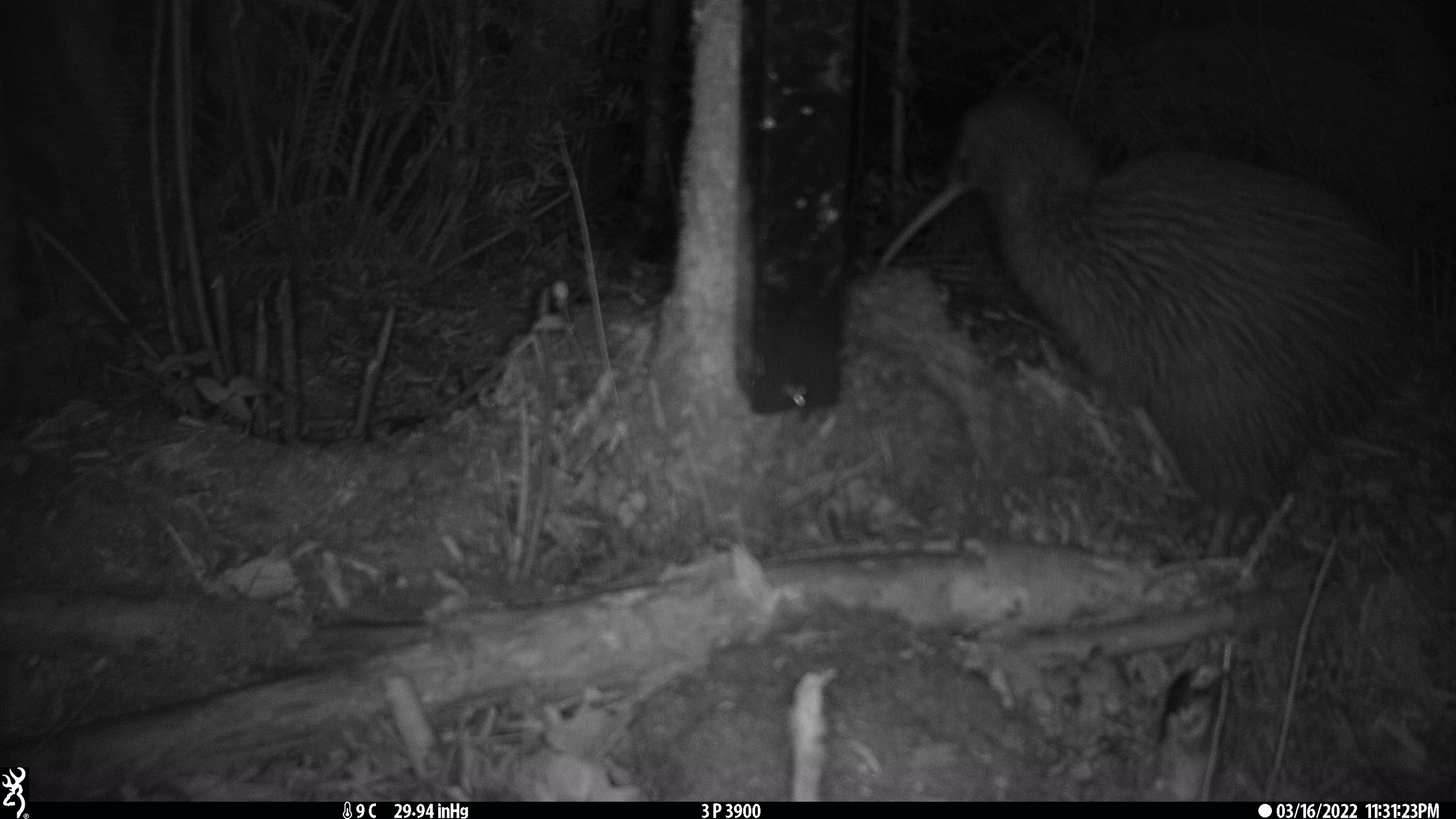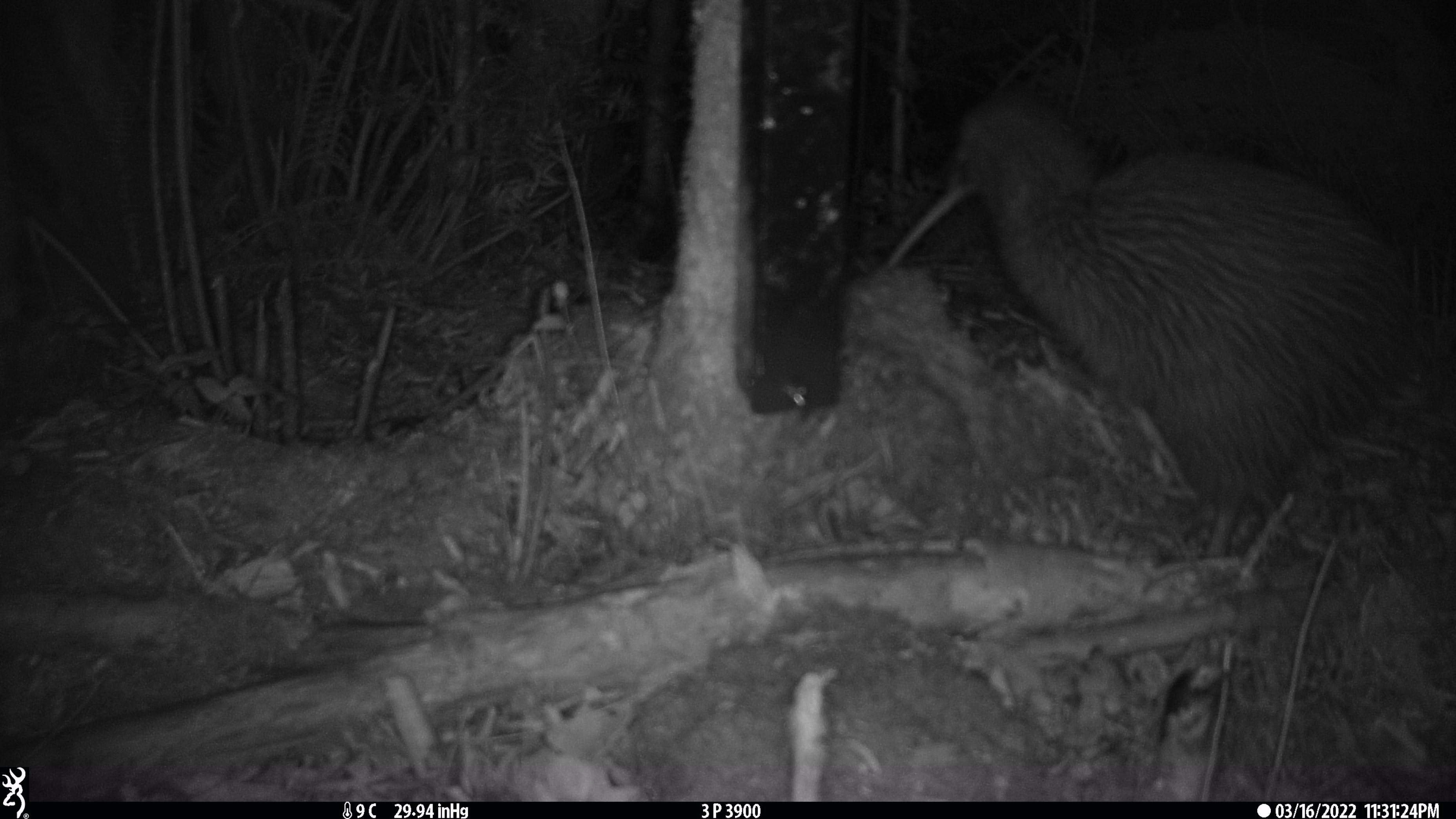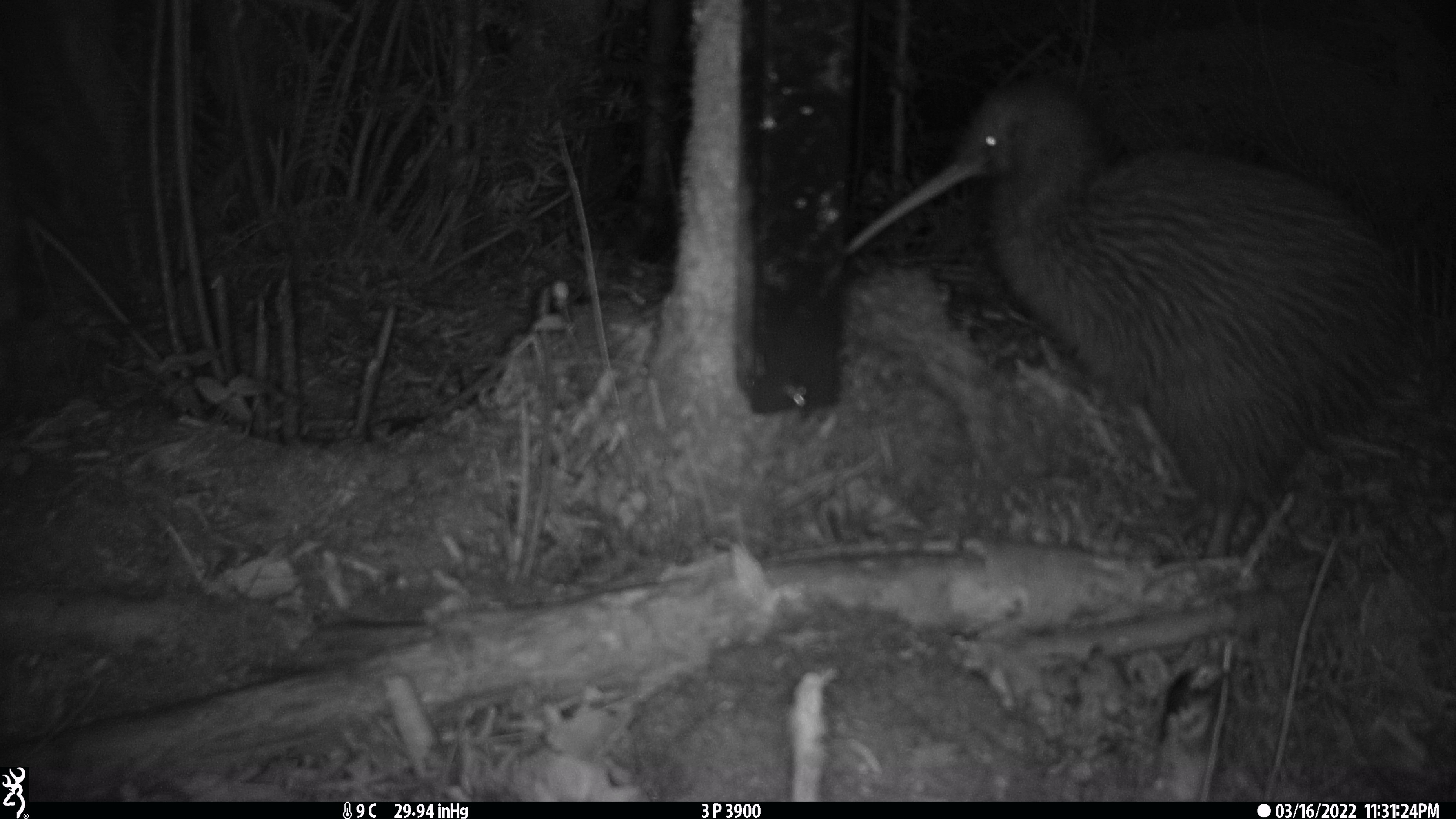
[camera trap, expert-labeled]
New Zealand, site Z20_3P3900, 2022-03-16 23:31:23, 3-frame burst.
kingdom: Animalia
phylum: Chordata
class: Aves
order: Apterygiformes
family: Apterygidae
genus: Apteryx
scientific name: Apteryx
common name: kiwi